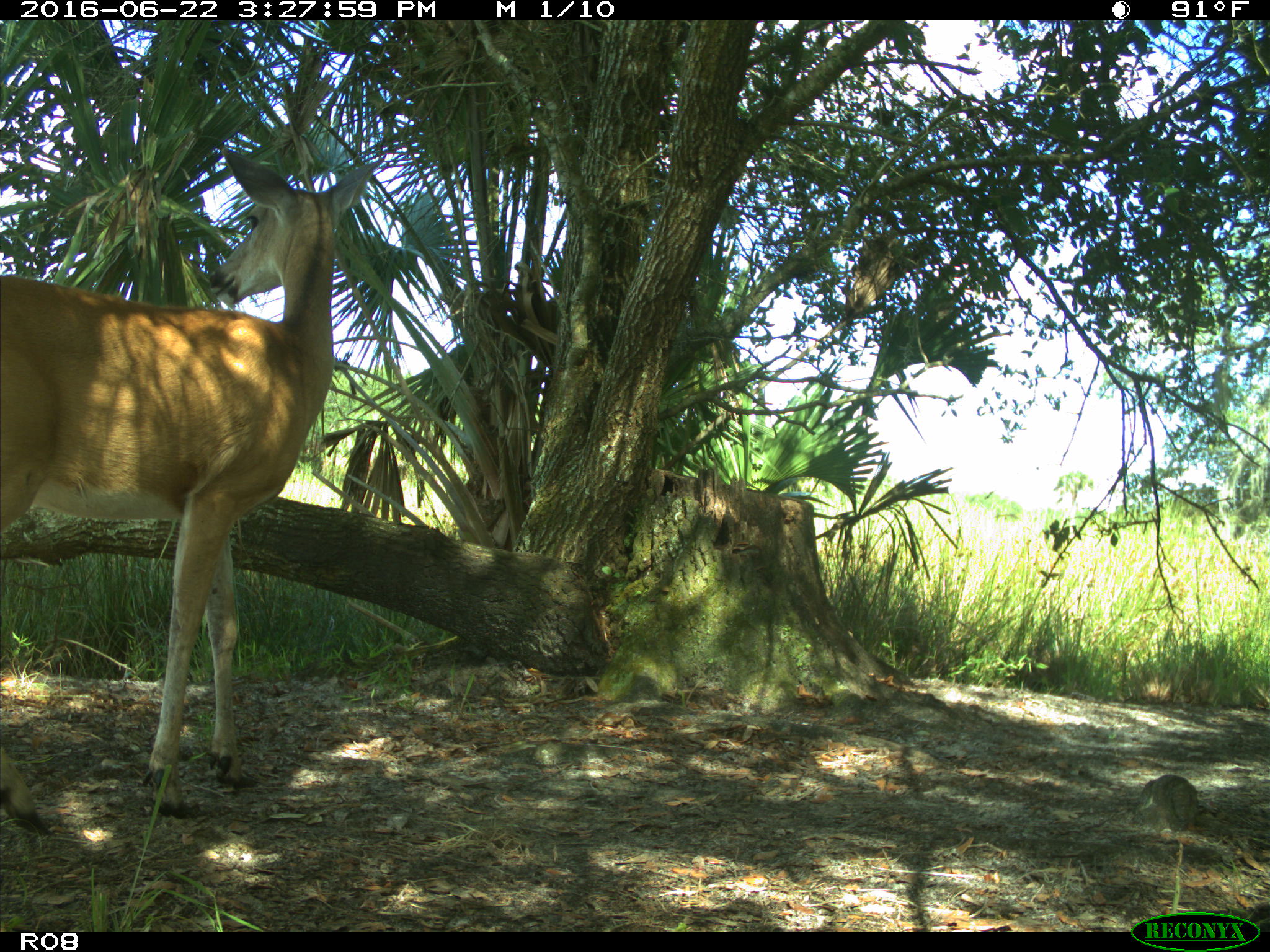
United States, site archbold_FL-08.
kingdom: Animalia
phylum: Chordata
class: Mammalia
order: Artiodactyla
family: Cervidae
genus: Odocoileus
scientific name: Odocoileus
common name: deer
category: unidentified deer